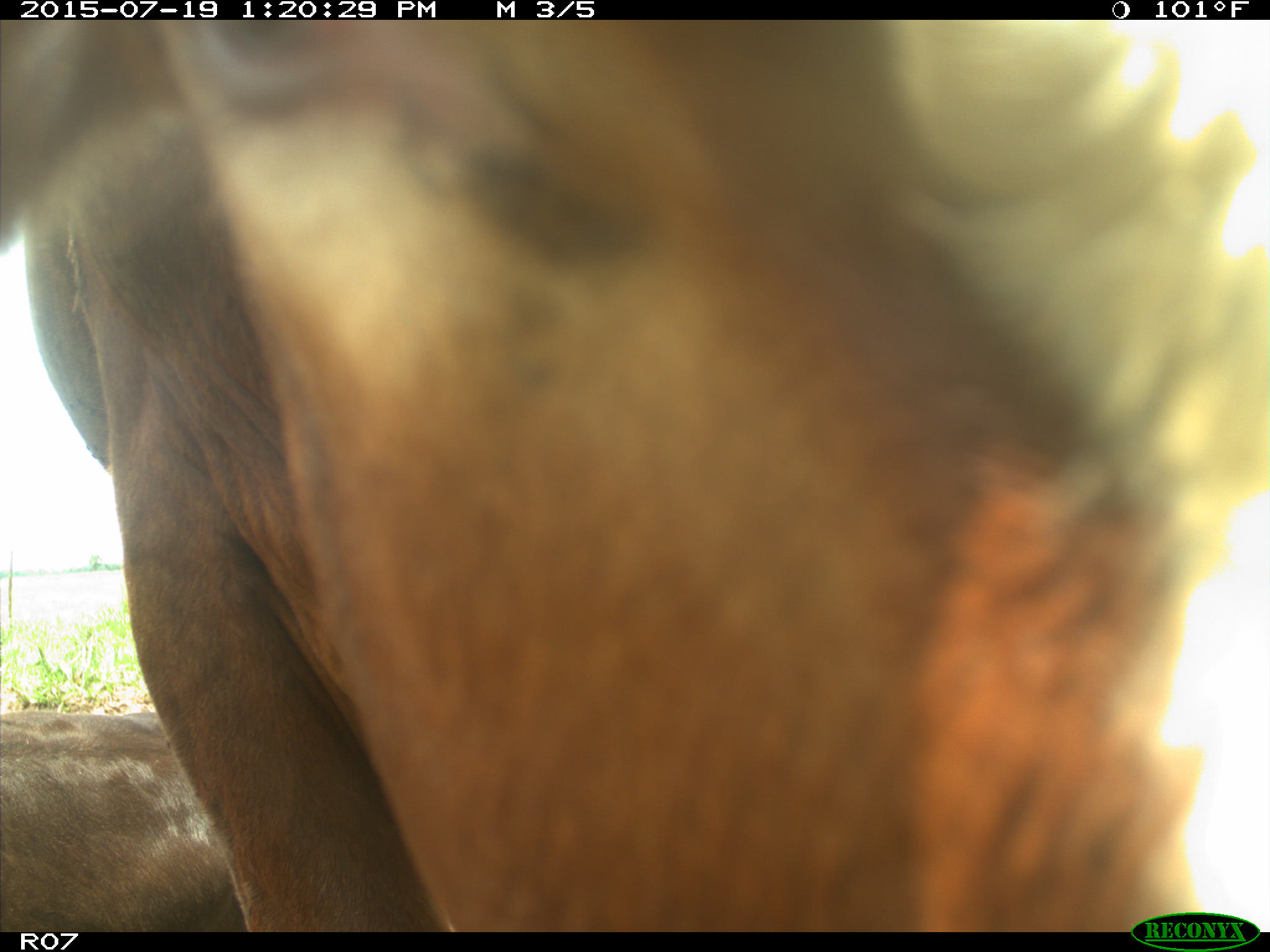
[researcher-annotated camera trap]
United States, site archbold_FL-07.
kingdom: Animalia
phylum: Chordata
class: Mammalia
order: Artiodactyla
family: Bovidae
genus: Bos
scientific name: Bos taurus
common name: domestic cow